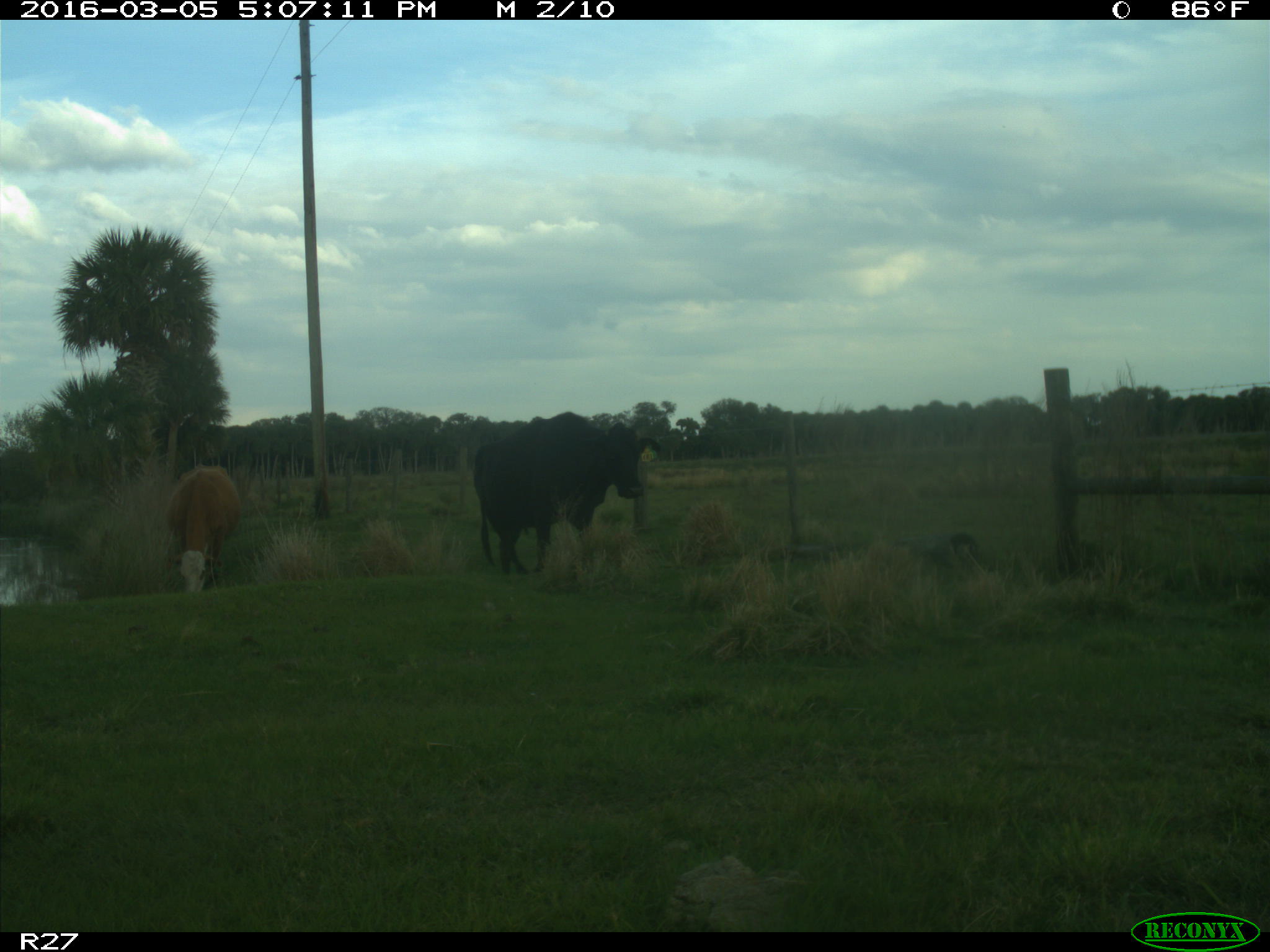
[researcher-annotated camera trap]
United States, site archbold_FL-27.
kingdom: Animalia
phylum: Chordata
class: Mammalia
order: Artiodactyla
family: Bovidae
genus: Bos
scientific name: Bos taurus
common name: domestic cow